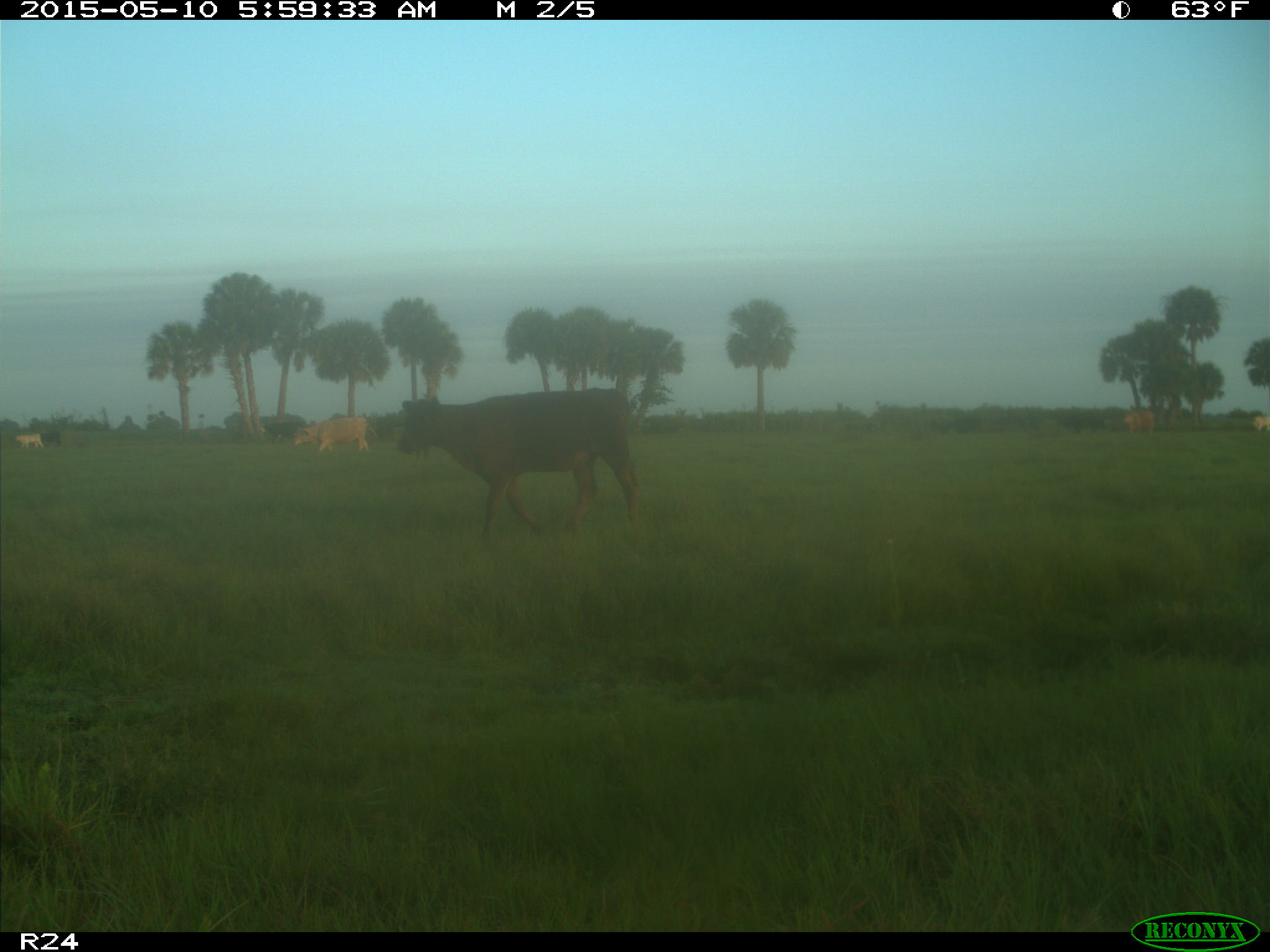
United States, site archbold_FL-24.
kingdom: Animalia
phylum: Chordata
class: Mammalia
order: Artiodactyla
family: Bovidae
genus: Bos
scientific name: Bos taurus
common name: domestic cow